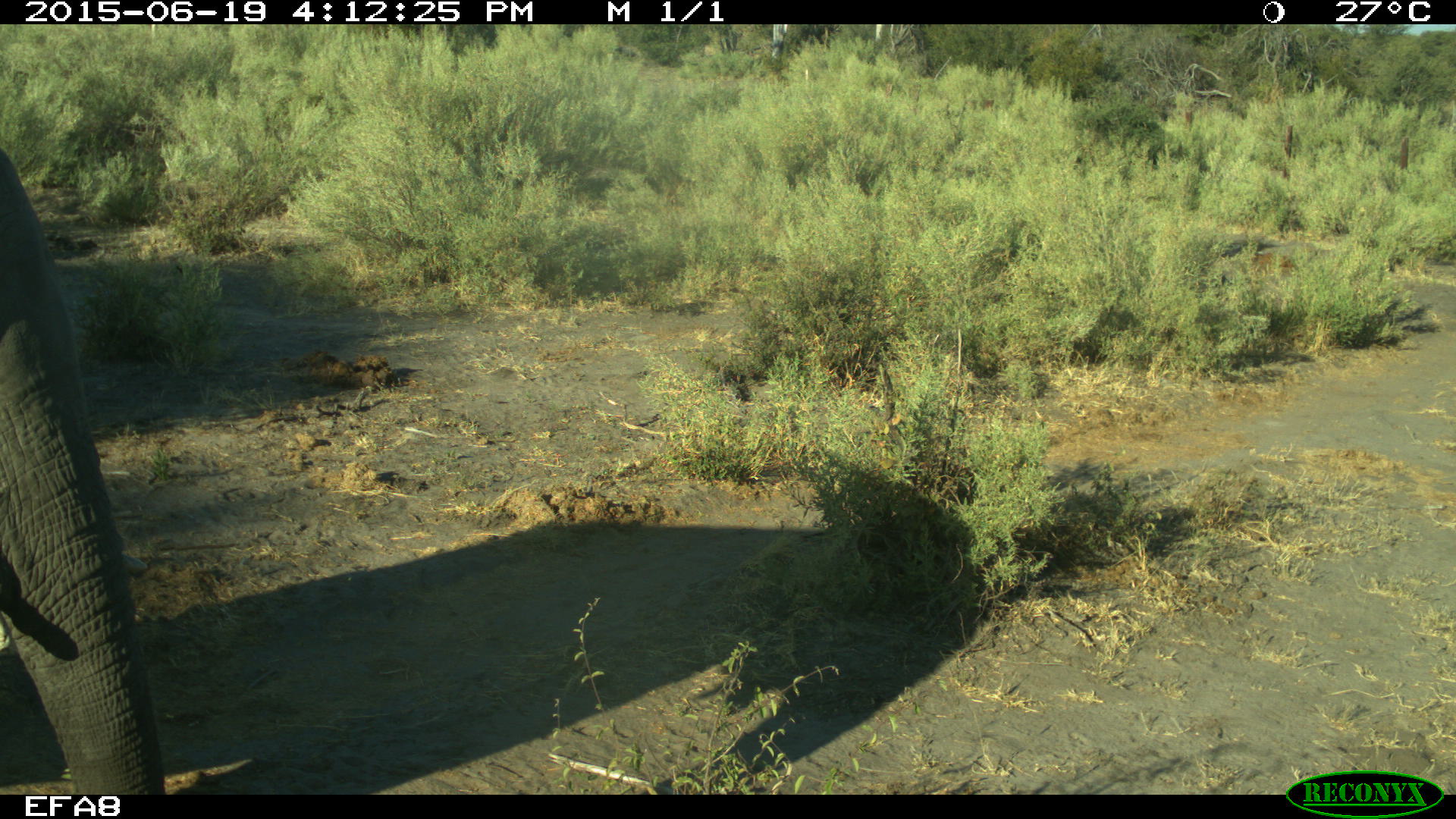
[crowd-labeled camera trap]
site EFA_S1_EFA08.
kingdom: Animalia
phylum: Chordata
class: Mammalia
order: Proboscidea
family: Elephantidae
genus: Loxodonta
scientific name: Loxodonta africana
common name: african bush elephant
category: elephant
Elephant (african bush elephant) (Loxodonta africana), count 1. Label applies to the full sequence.